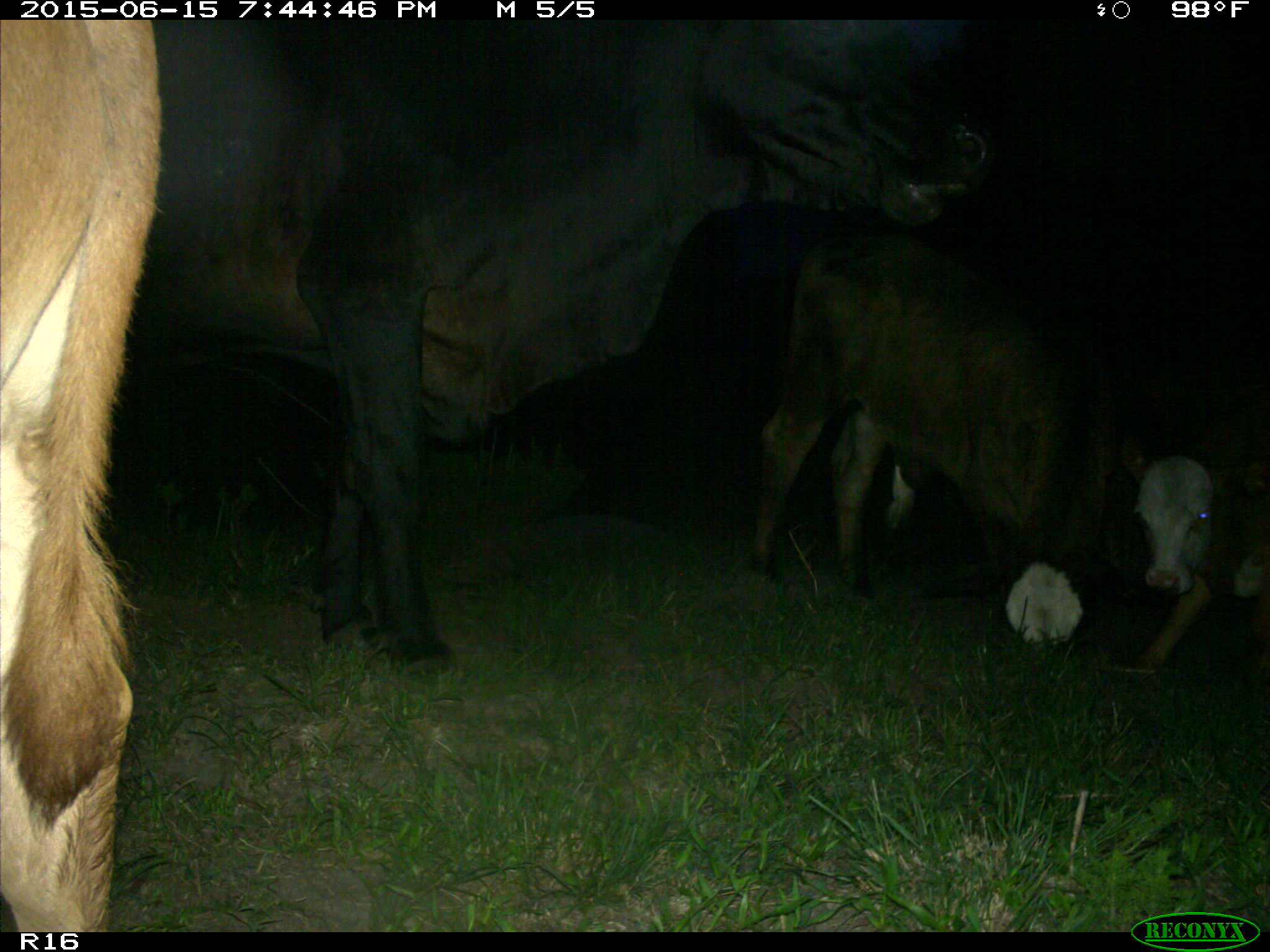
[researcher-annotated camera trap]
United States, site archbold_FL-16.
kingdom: Animalia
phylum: Chordata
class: Mammalia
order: Artiodactyla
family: Bovidae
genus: Bos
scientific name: Bos taurus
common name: domestic cow